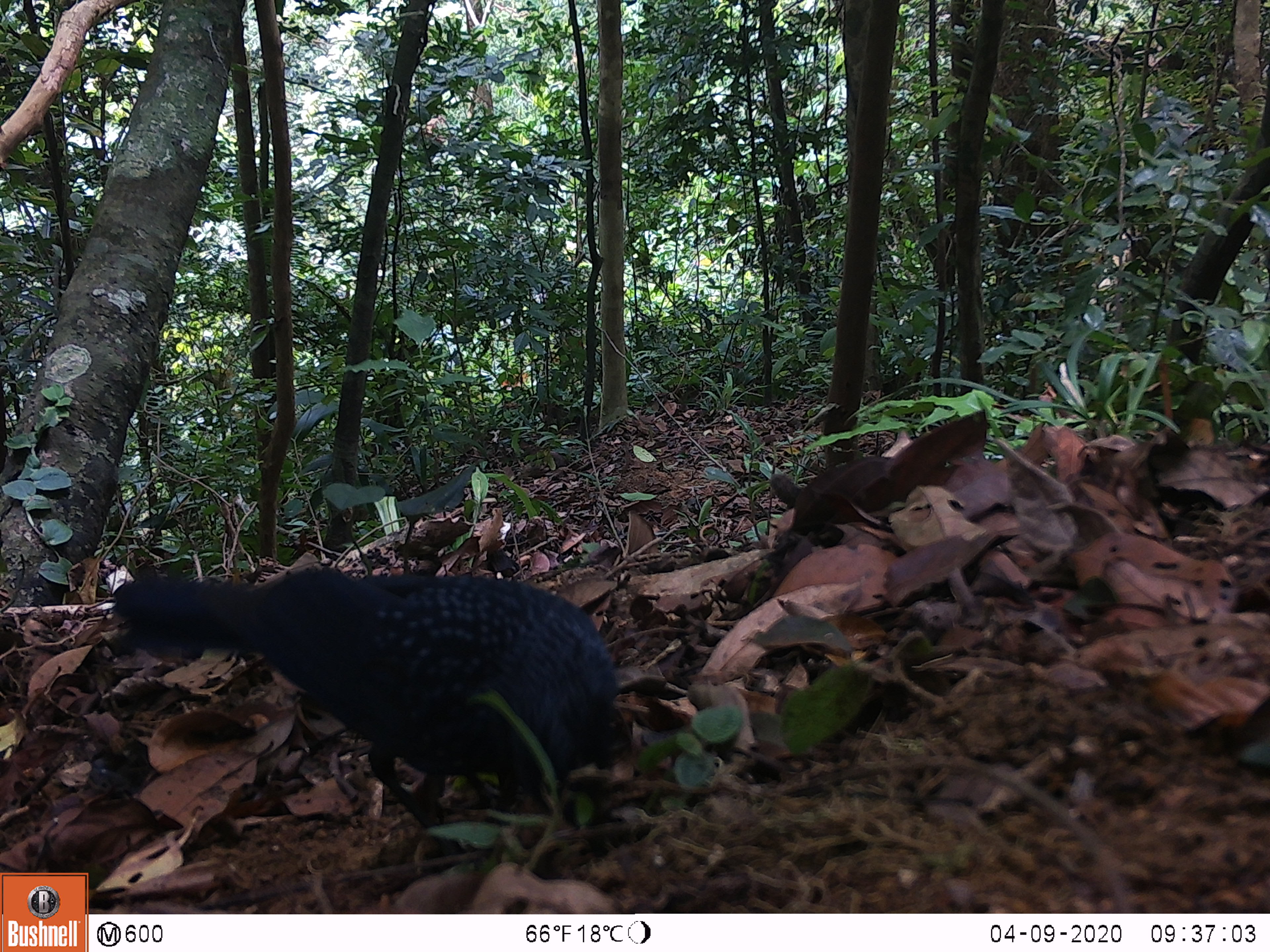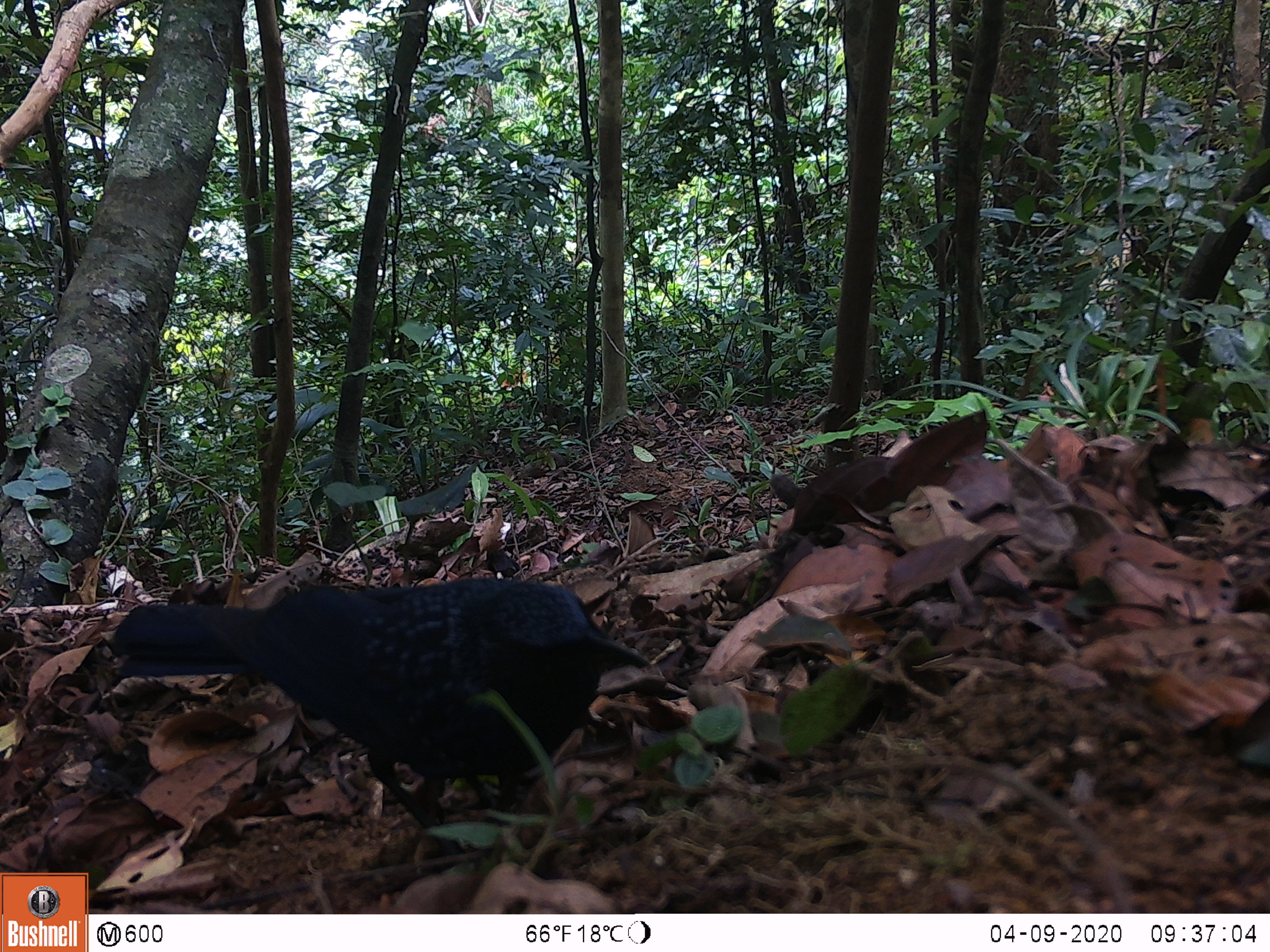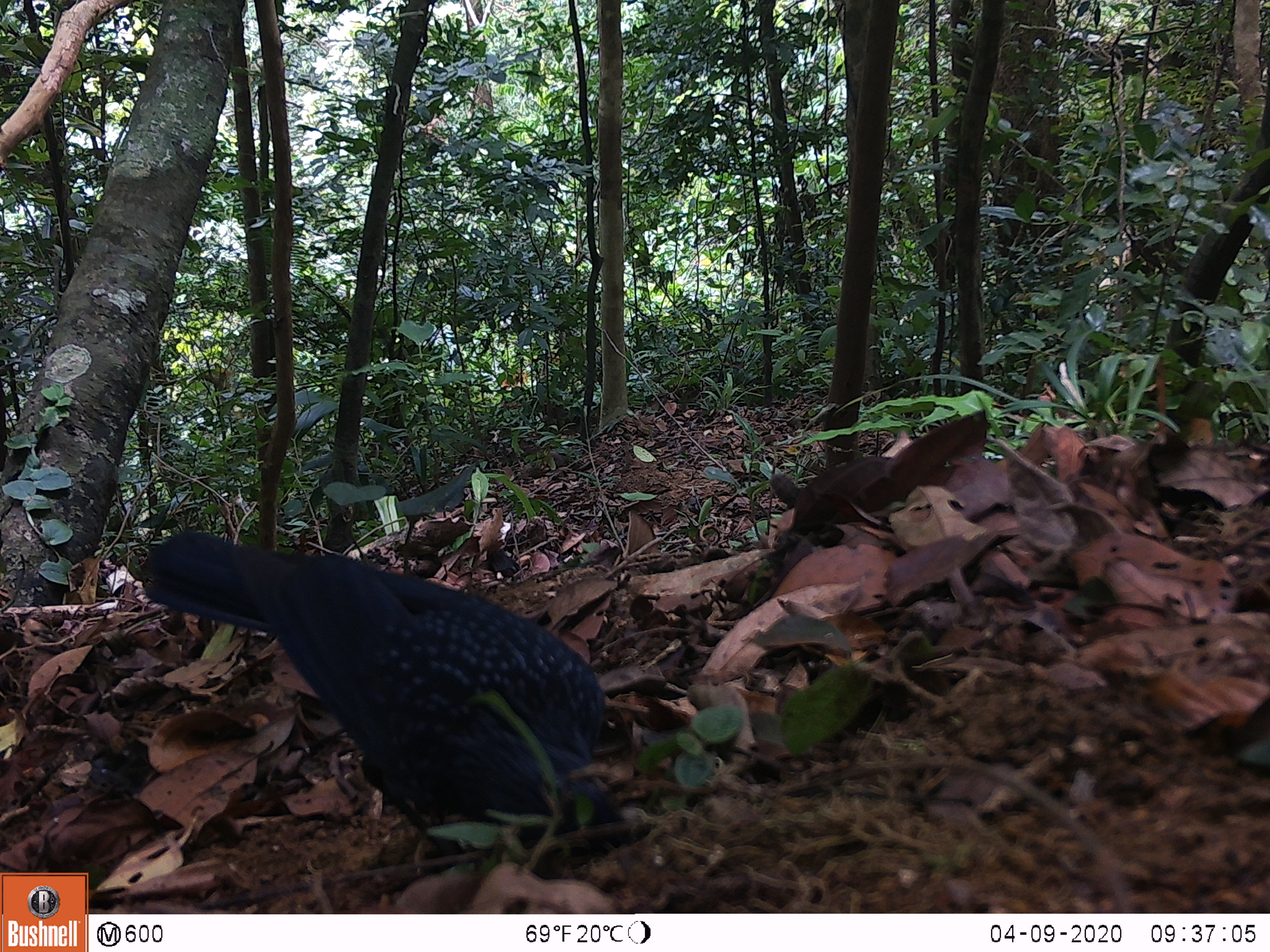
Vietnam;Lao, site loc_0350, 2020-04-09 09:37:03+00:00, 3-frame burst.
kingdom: Animalia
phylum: Chordata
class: Aves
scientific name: Aves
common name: bird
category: unidentified bird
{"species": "unidentified bird (bird) (Aves)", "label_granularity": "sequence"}